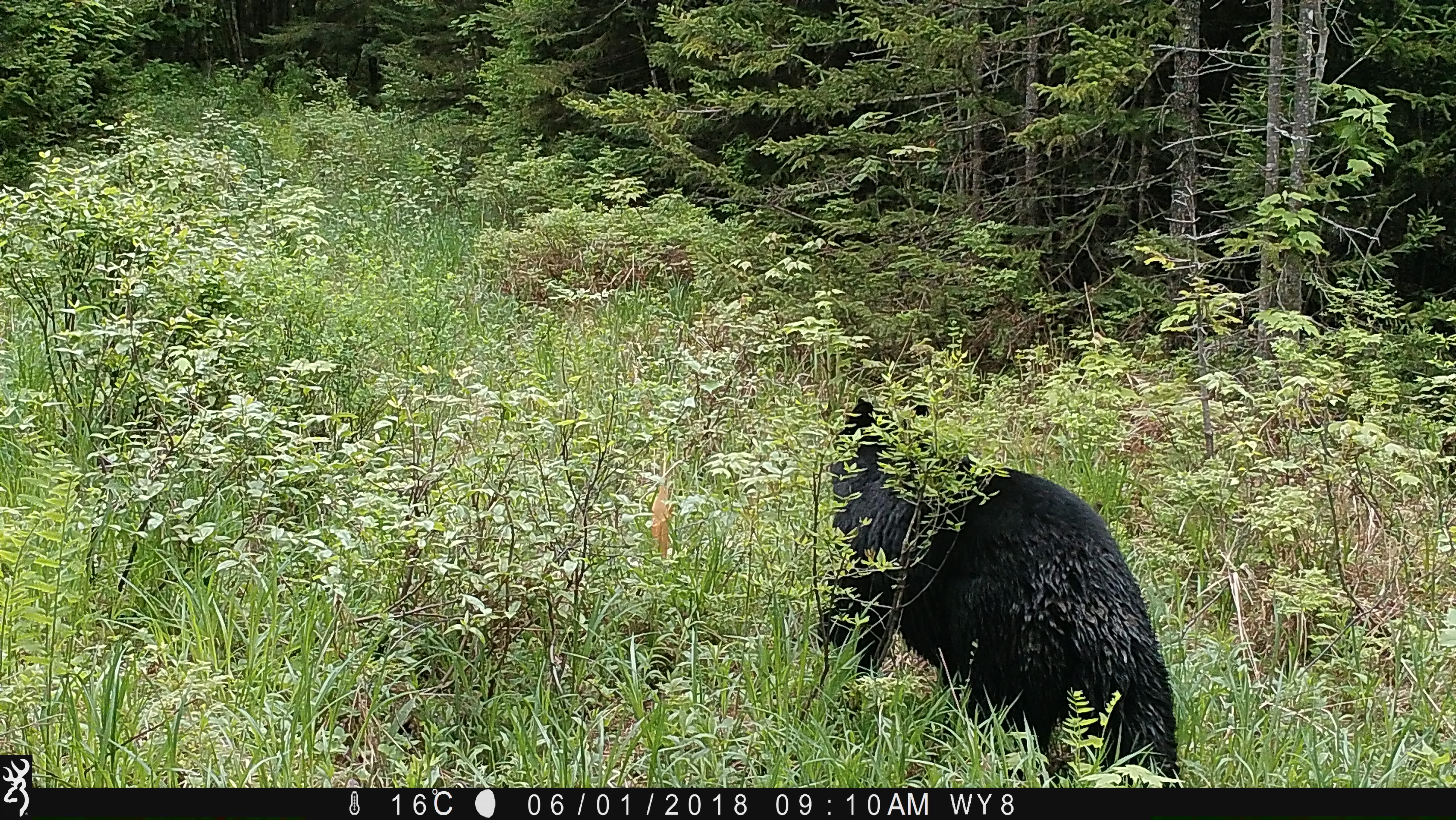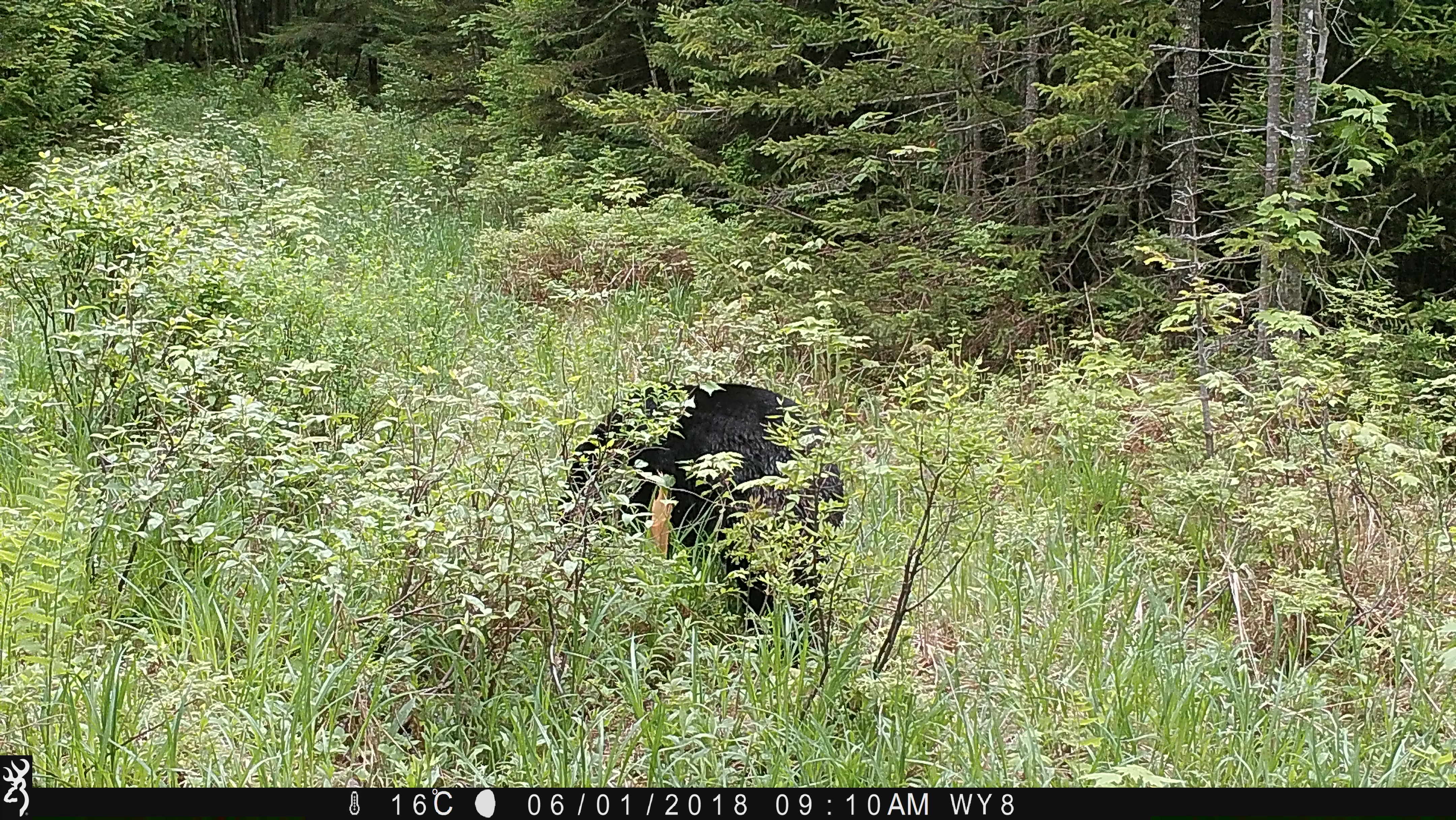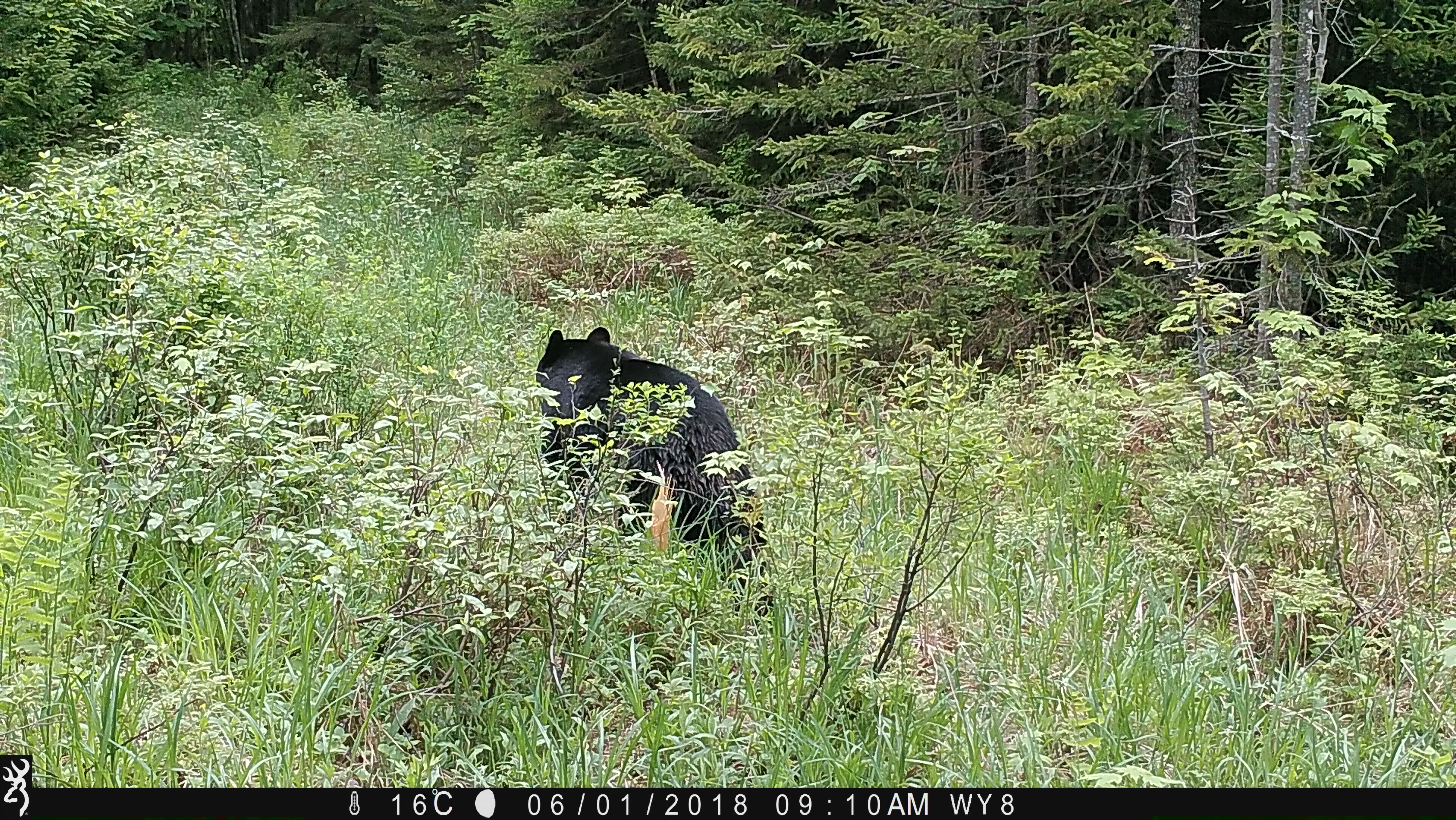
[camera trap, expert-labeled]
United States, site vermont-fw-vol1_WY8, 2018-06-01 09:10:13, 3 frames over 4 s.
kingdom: Animalia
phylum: Chordata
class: Mammalia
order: Carnivora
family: Ursidae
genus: Ursus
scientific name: Ursus americanus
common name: black bear